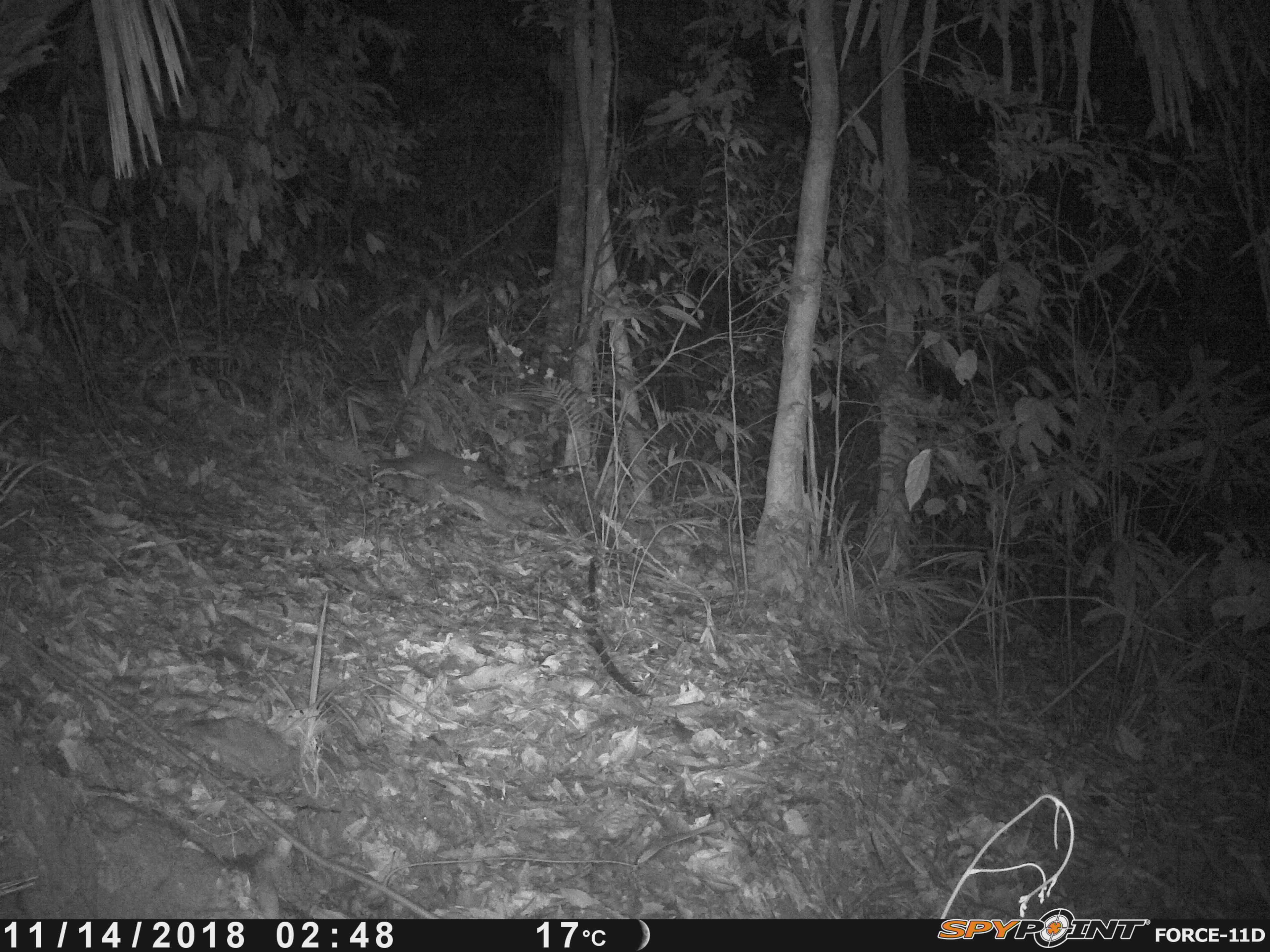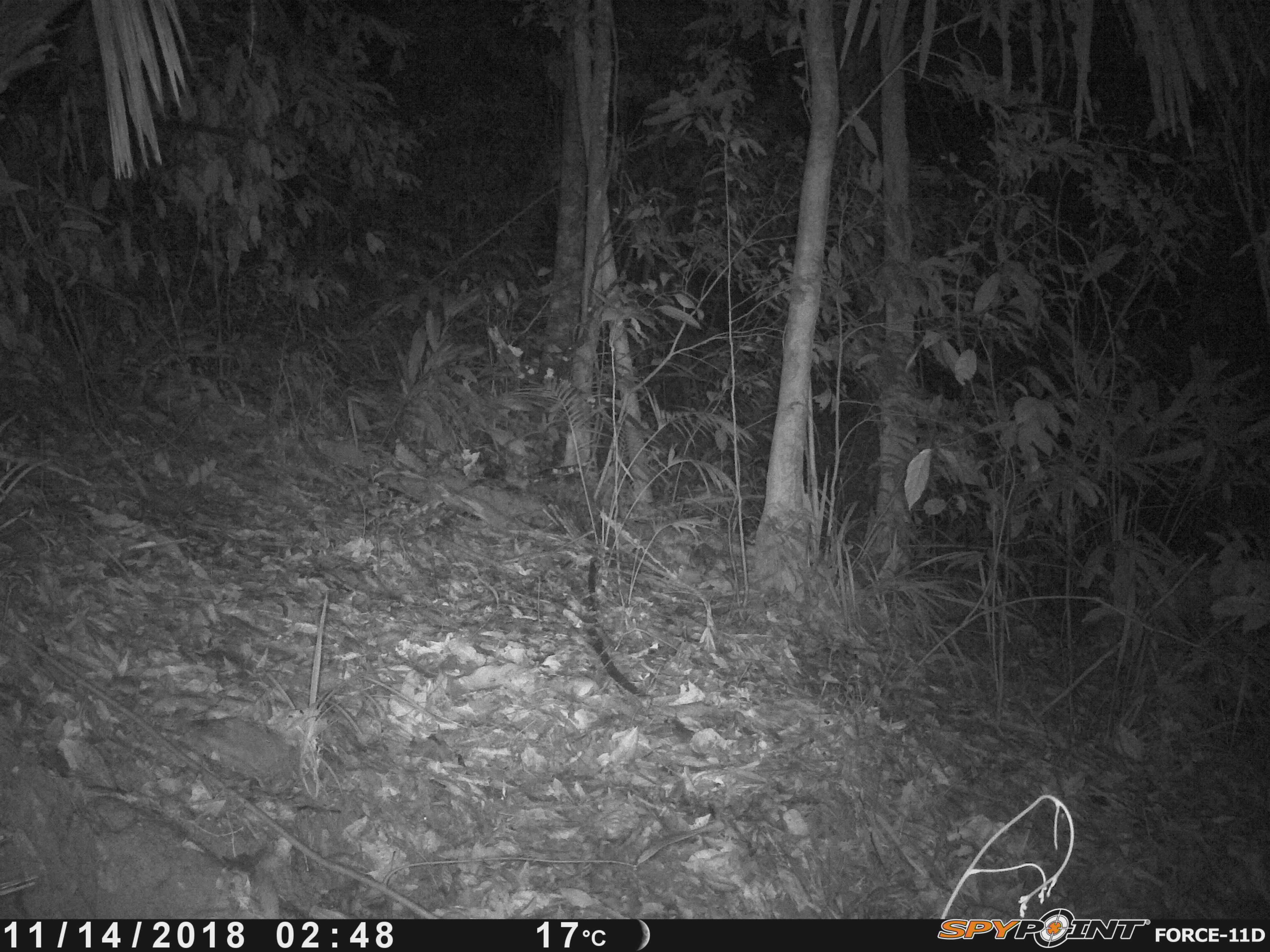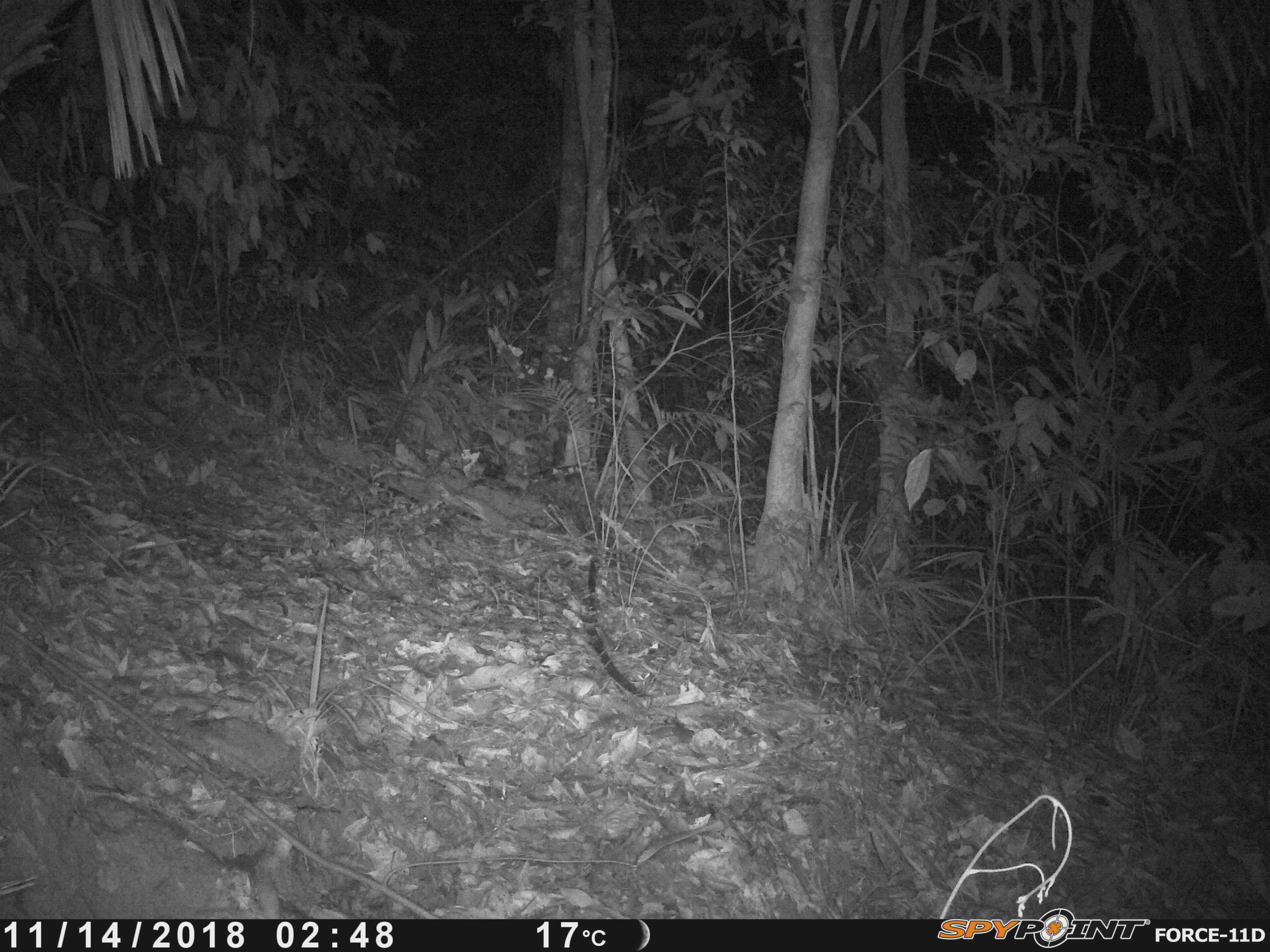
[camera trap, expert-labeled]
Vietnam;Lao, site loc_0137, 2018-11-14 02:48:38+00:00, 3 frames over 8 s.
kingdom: Animalia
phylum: Chordata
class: Mammalia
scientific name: Mammalia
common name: mammal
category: unidentified small mammal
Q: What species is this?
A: Unidentified small mammal (mammal) (Mammalia).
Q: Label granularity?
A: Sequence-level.